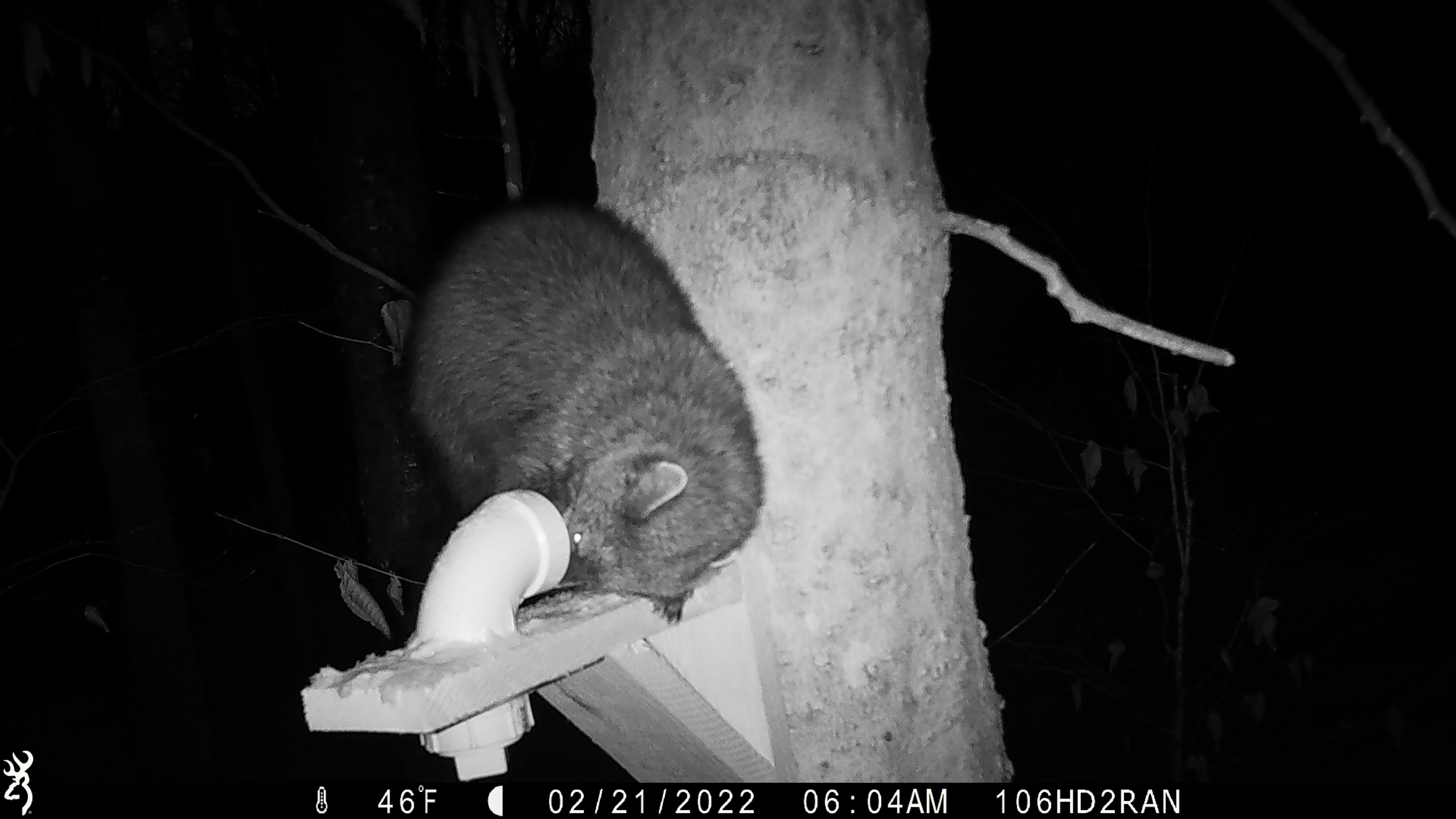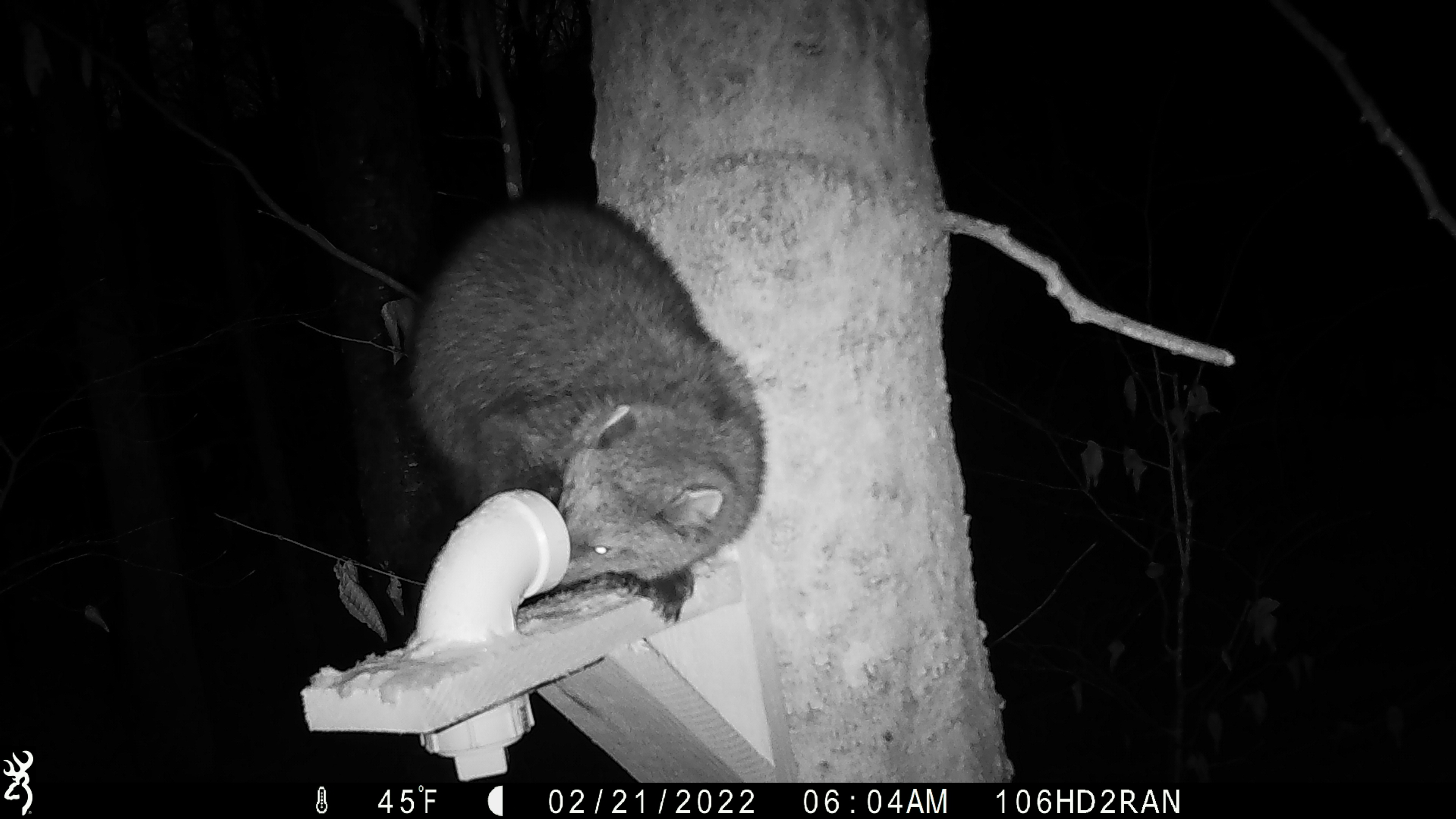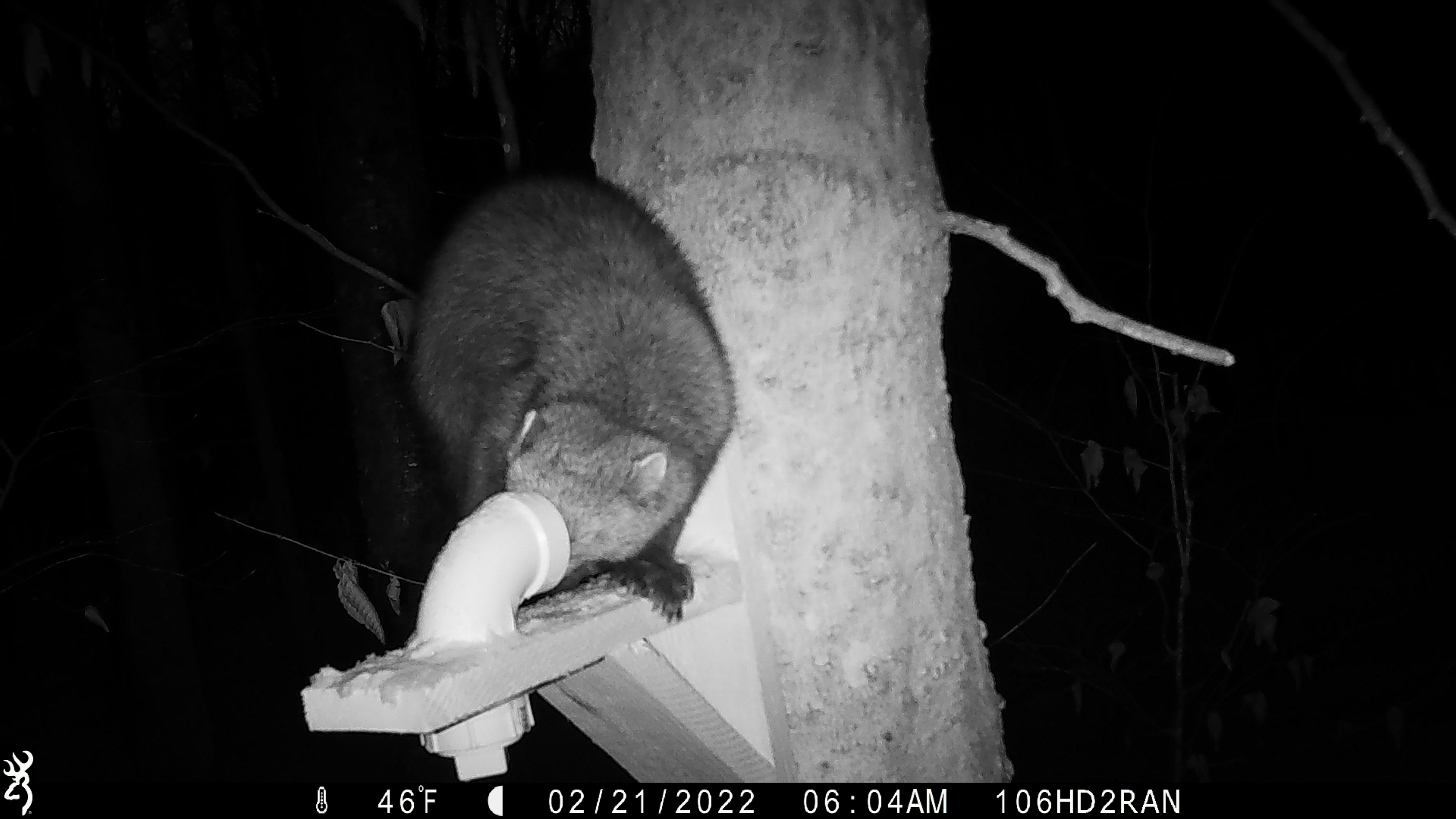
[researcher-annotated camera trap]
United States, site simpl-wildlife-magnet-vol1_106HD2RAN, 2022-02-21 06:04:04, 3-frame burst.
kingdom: Animalia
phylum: Chordata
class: Mammalia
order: Carnivora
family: Mustelidae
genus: Pekania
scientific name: Pekania pennanti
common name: fisher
Fisher (Pekania pennanti).